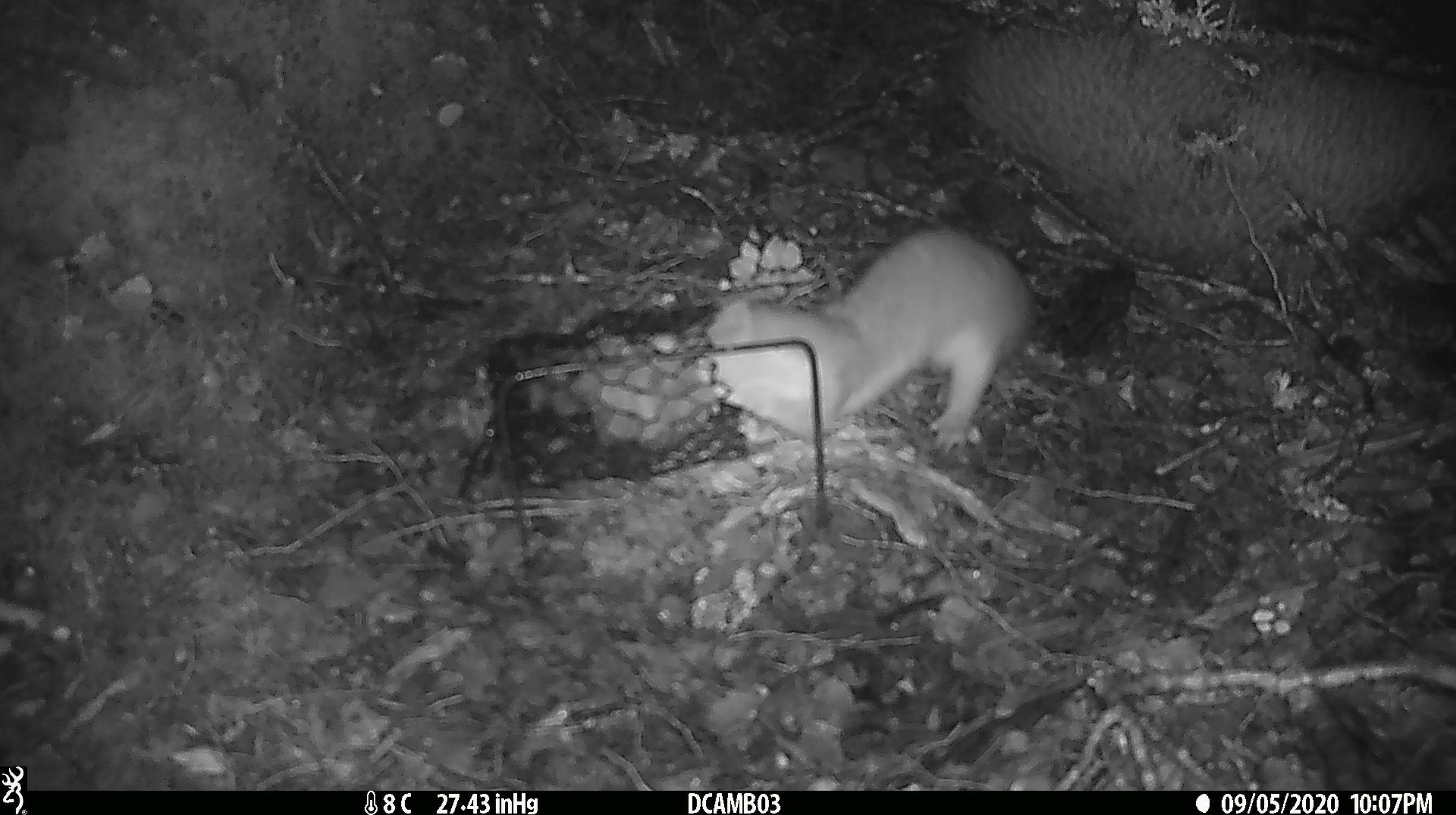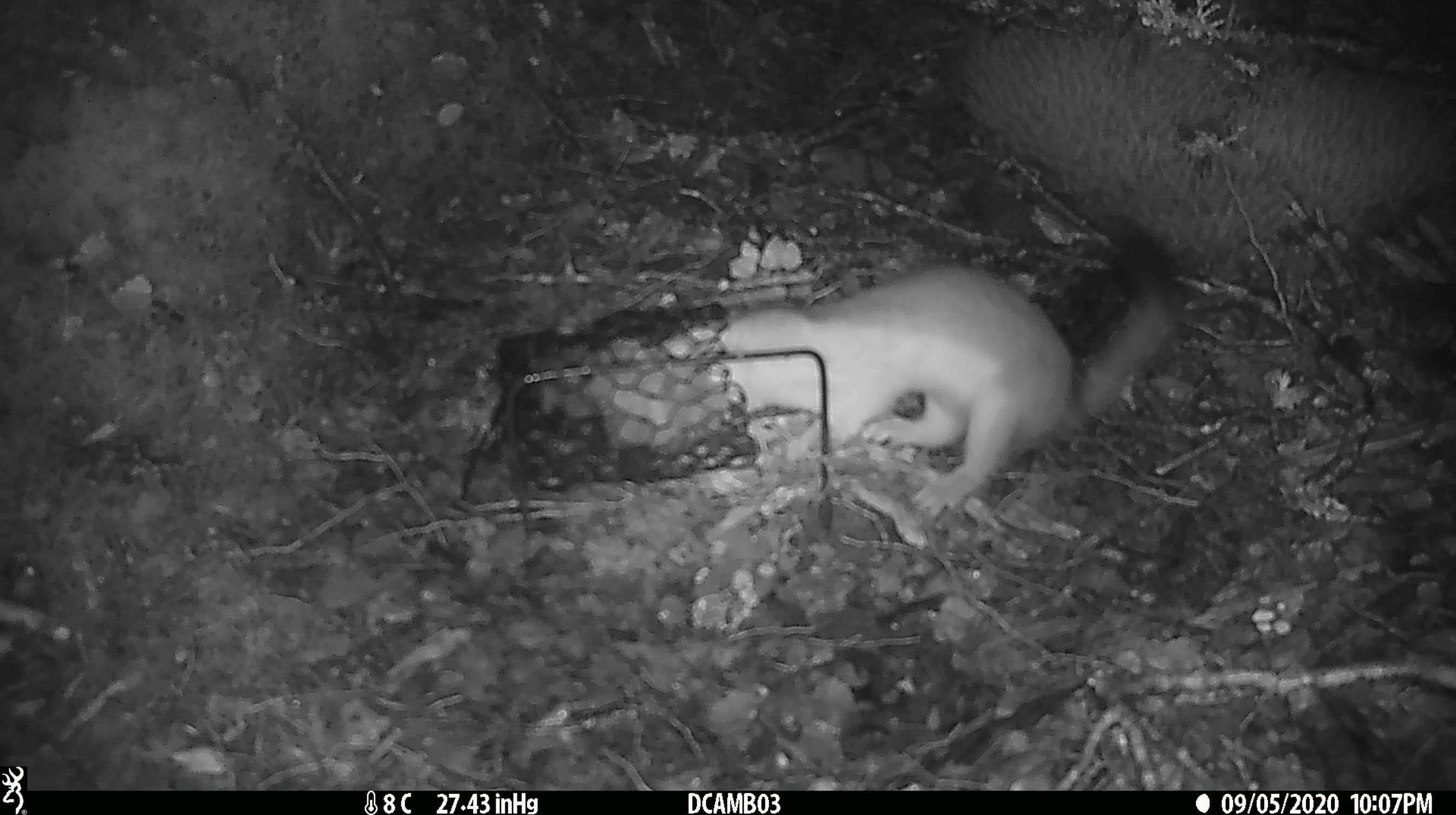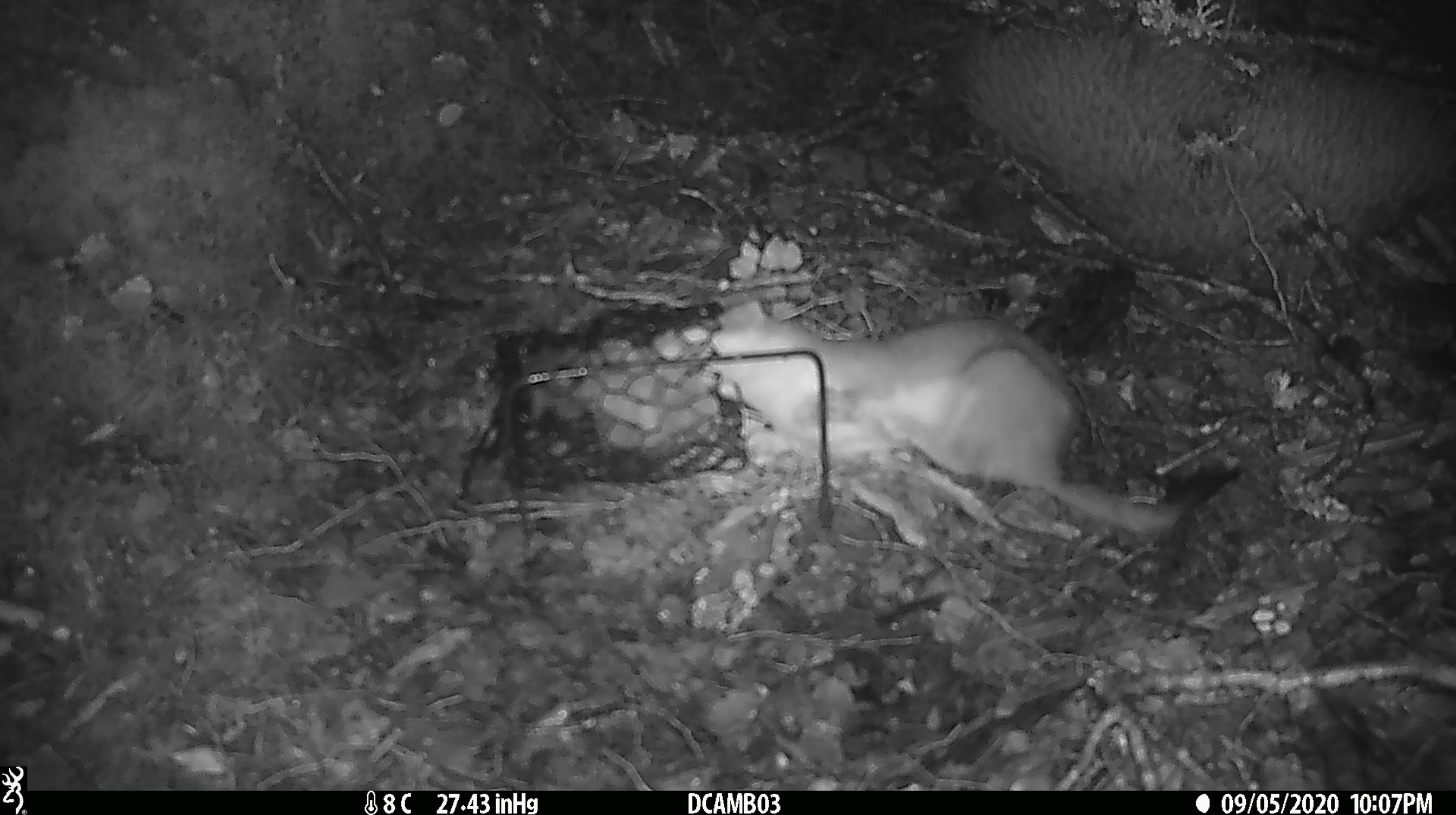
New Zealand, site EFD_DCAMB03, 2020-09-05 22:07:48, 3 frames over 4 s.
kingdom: Animalia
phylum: Chordata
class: Mammalia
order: Carnivora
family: Mustelidae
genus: Mustela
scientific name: Mustela erminea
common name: stoat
Stoat (Mustela erminea).